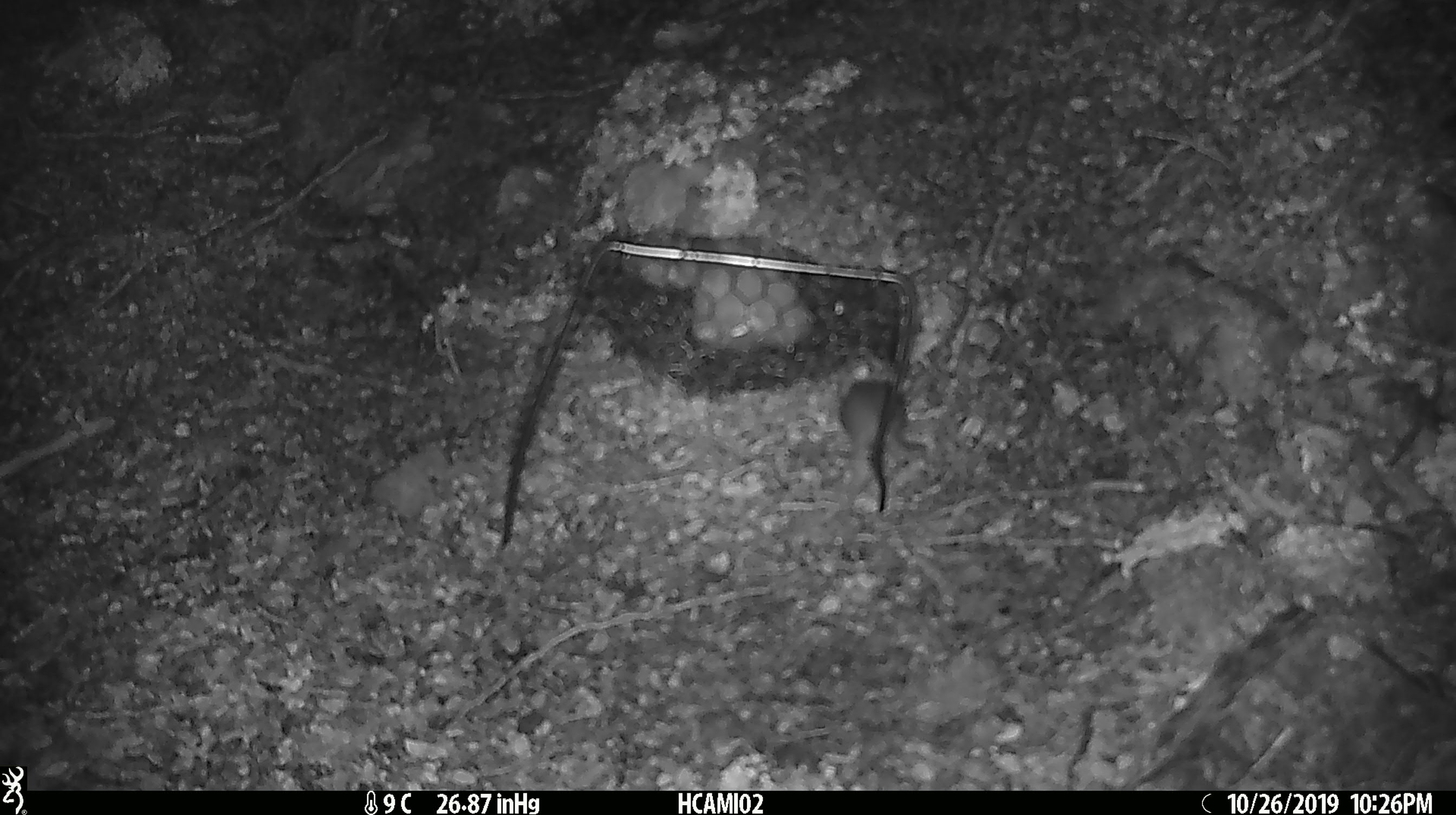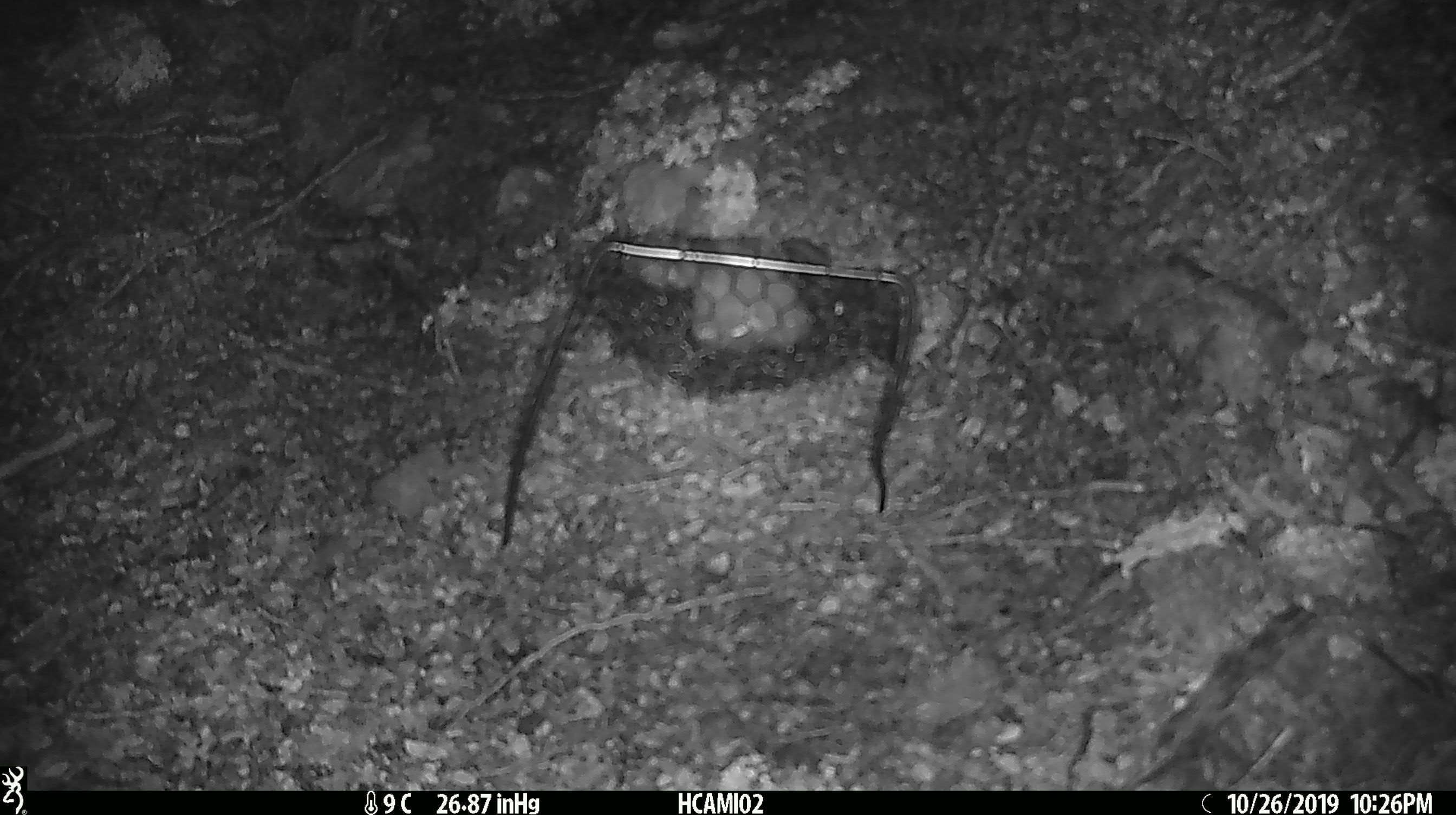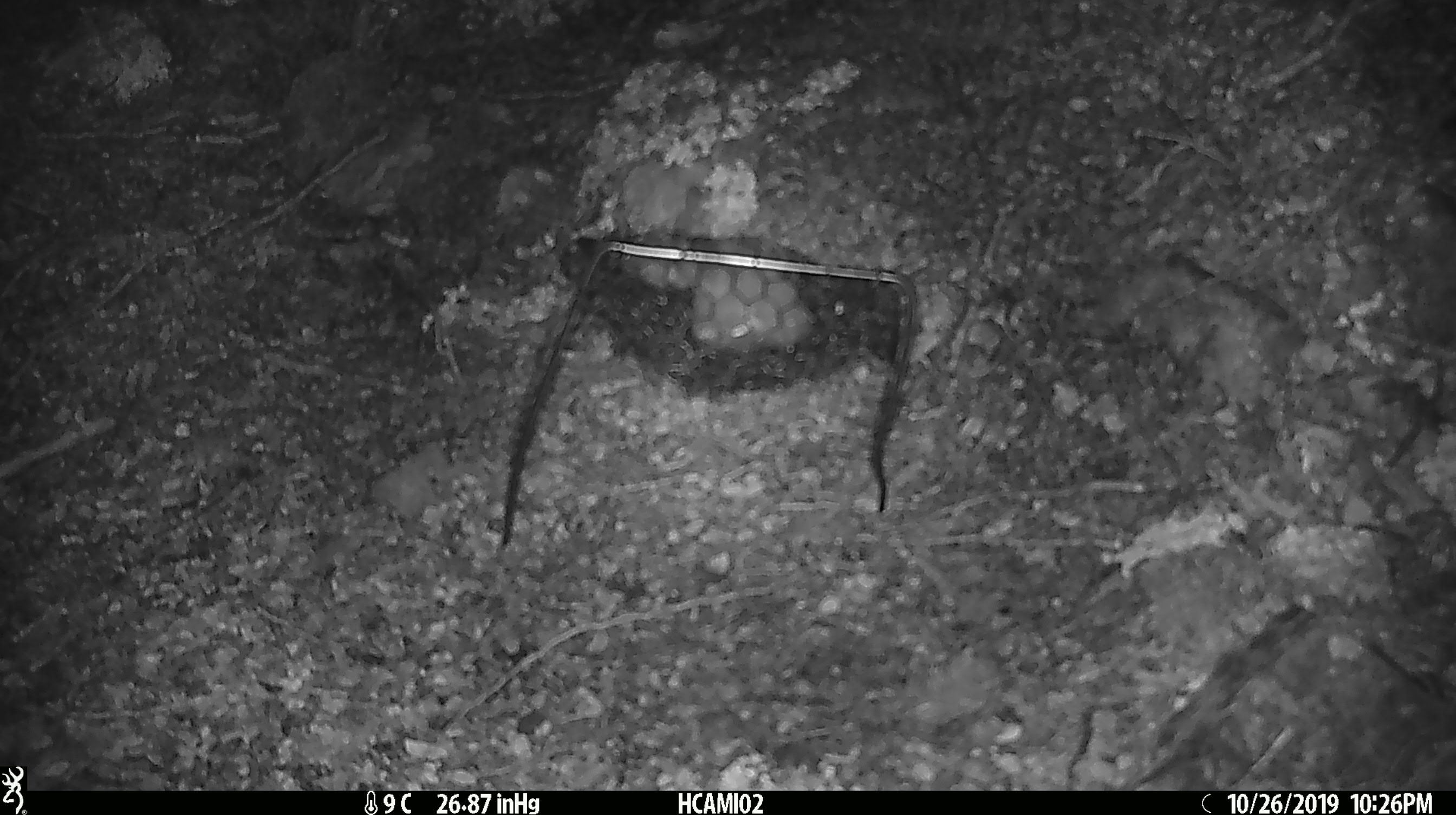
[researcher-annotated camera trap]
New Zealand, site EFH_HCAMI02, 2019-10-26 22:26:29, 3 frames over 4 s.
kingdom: Animalia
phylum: Chordata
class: Mammalia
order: Rodentia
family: Muridae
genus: Mus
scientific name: Mus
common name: mouse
Mouse (Mus).